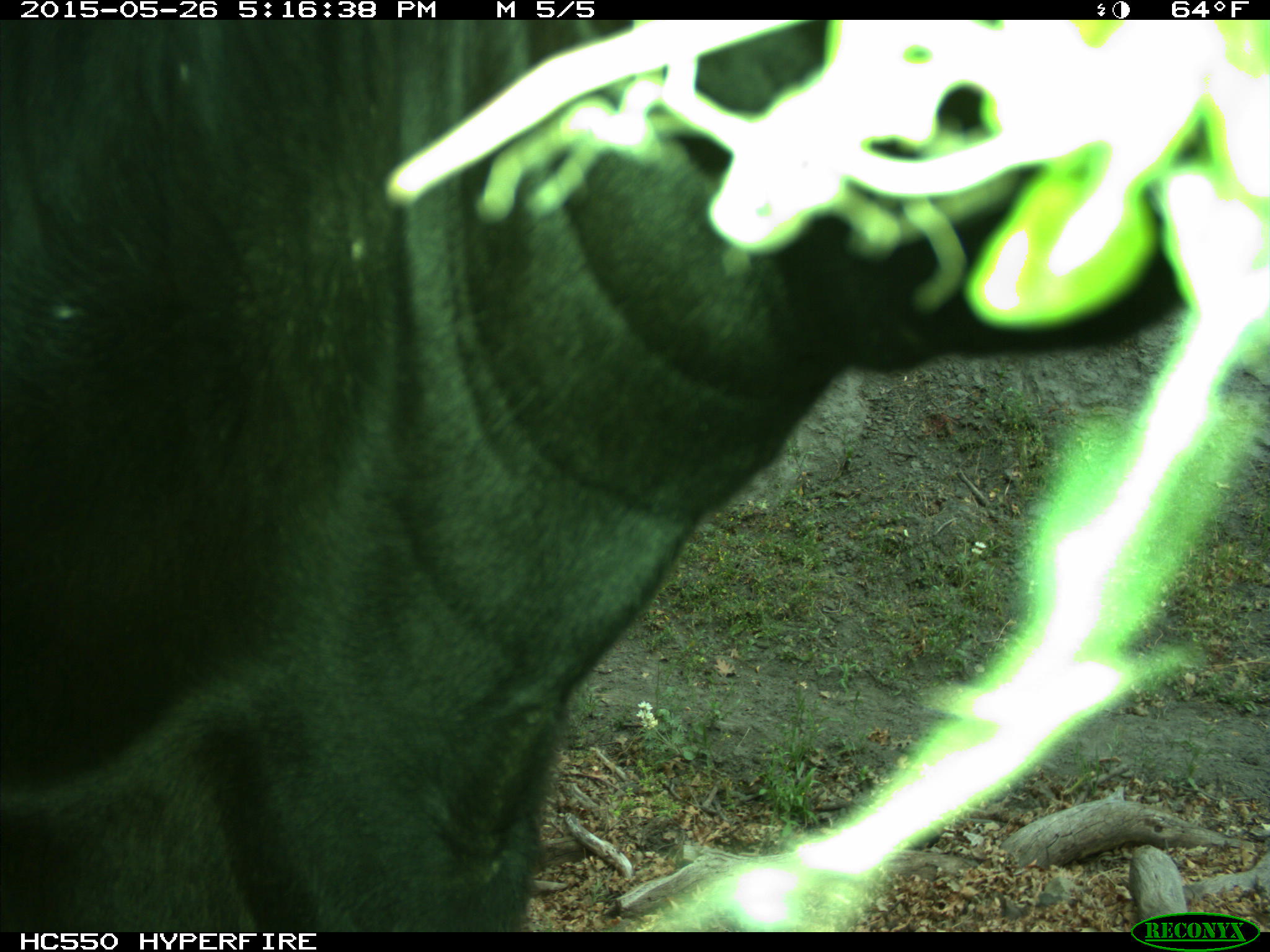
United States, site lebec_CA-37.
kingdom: Animalia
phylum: Chordata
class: Mammalia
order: Artiodactyla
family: Bovidae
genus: Bos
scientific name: Bos taurus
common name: domestic cow